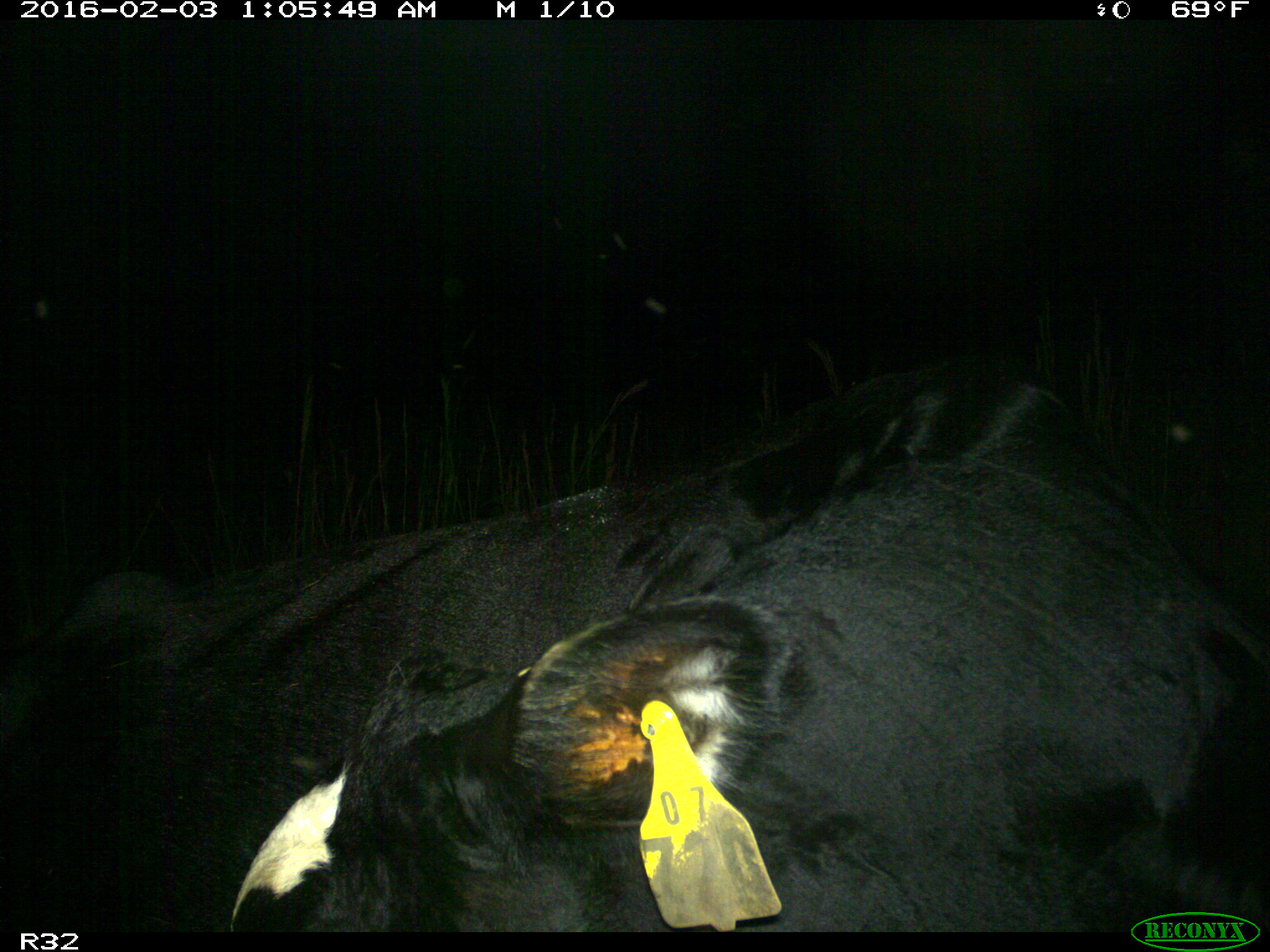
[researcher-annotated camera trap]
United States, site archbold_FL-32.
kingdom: Animalia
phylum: Chordata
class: Mammalia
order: Artiodactyla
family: Bovidae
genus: Bos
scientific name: Bos taurus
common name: domestic cow